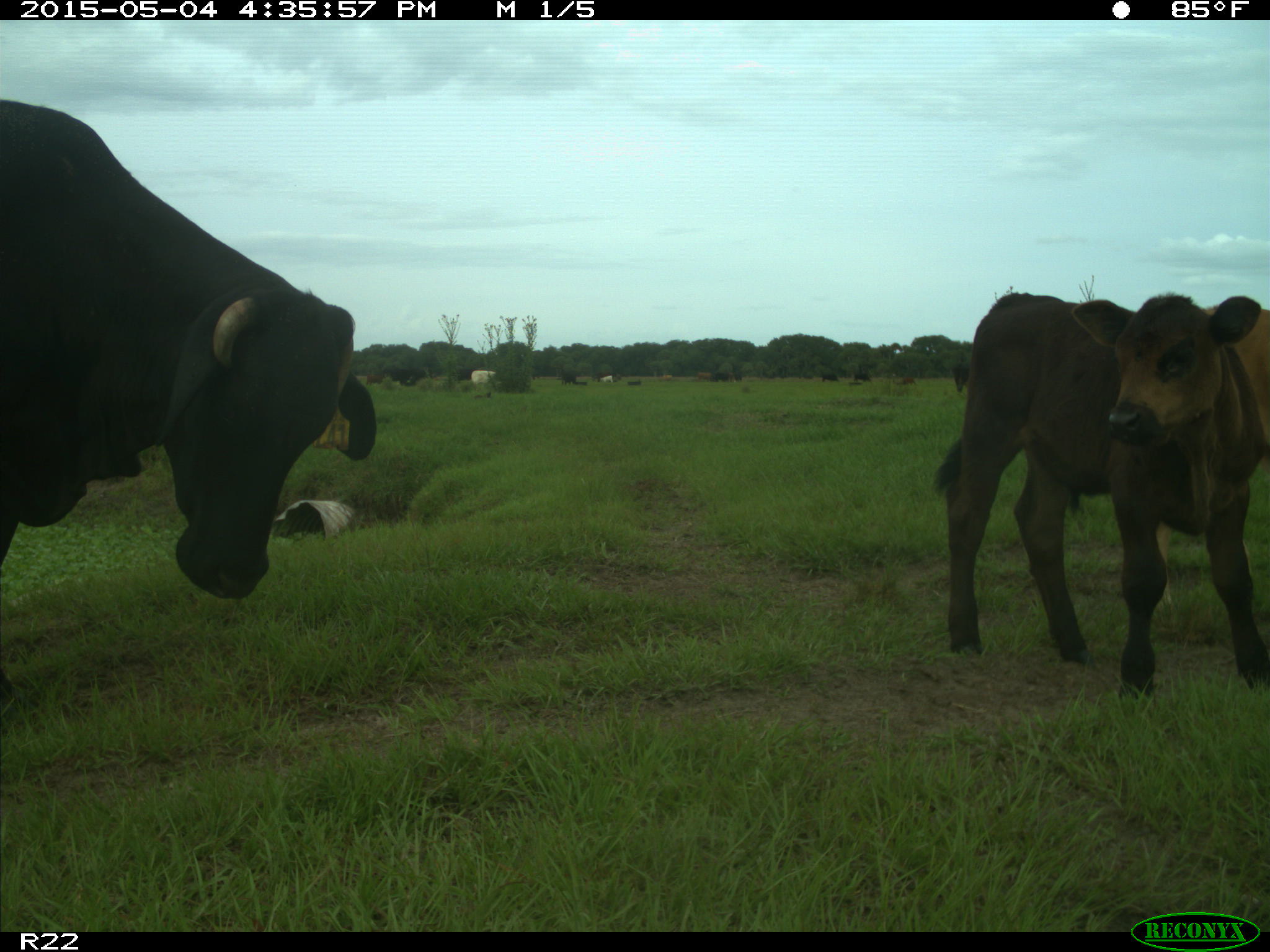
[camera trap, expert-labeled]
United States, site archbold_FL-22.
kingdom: Animalia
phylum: Chordata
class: Mammalia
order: Artiodactyla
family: Bovidae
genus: Bos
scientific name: Bos taurus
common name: domestic cow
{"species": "Bos taurus (domestic cow)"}